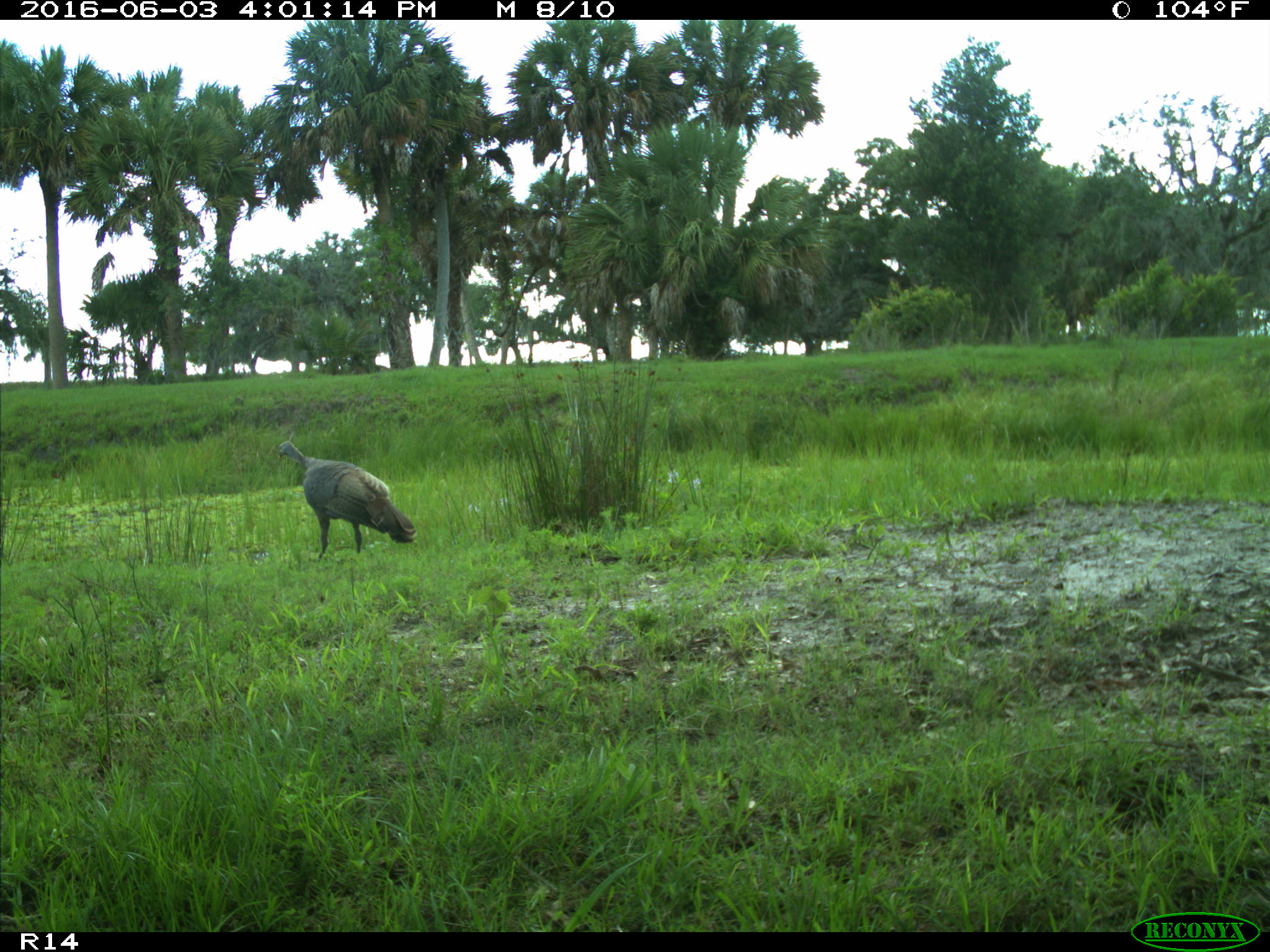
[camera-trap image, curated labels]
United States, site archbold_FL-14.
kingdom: Animalia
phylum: Chordata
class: Aves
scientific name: Aves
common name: birds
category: unidentified bird